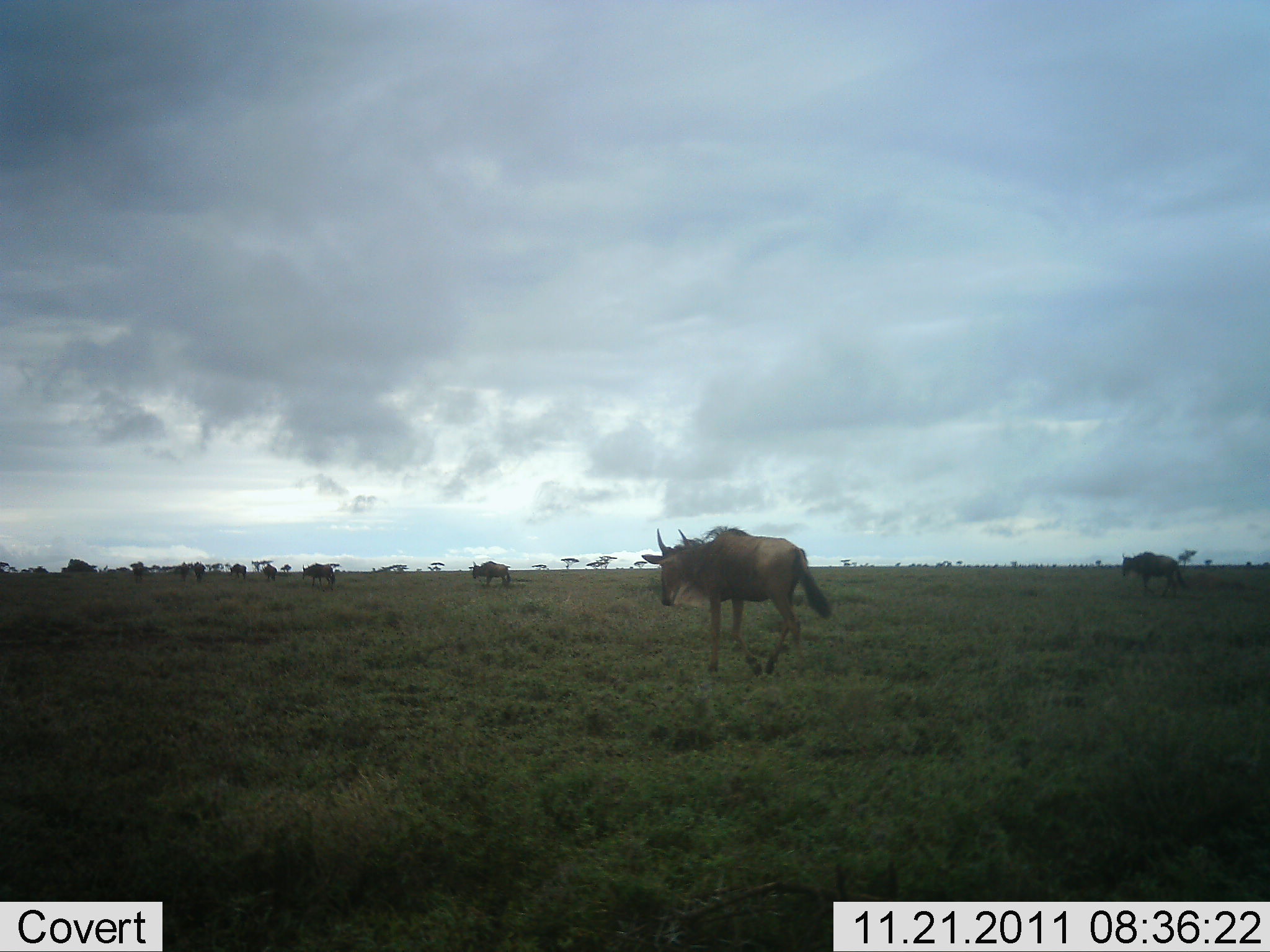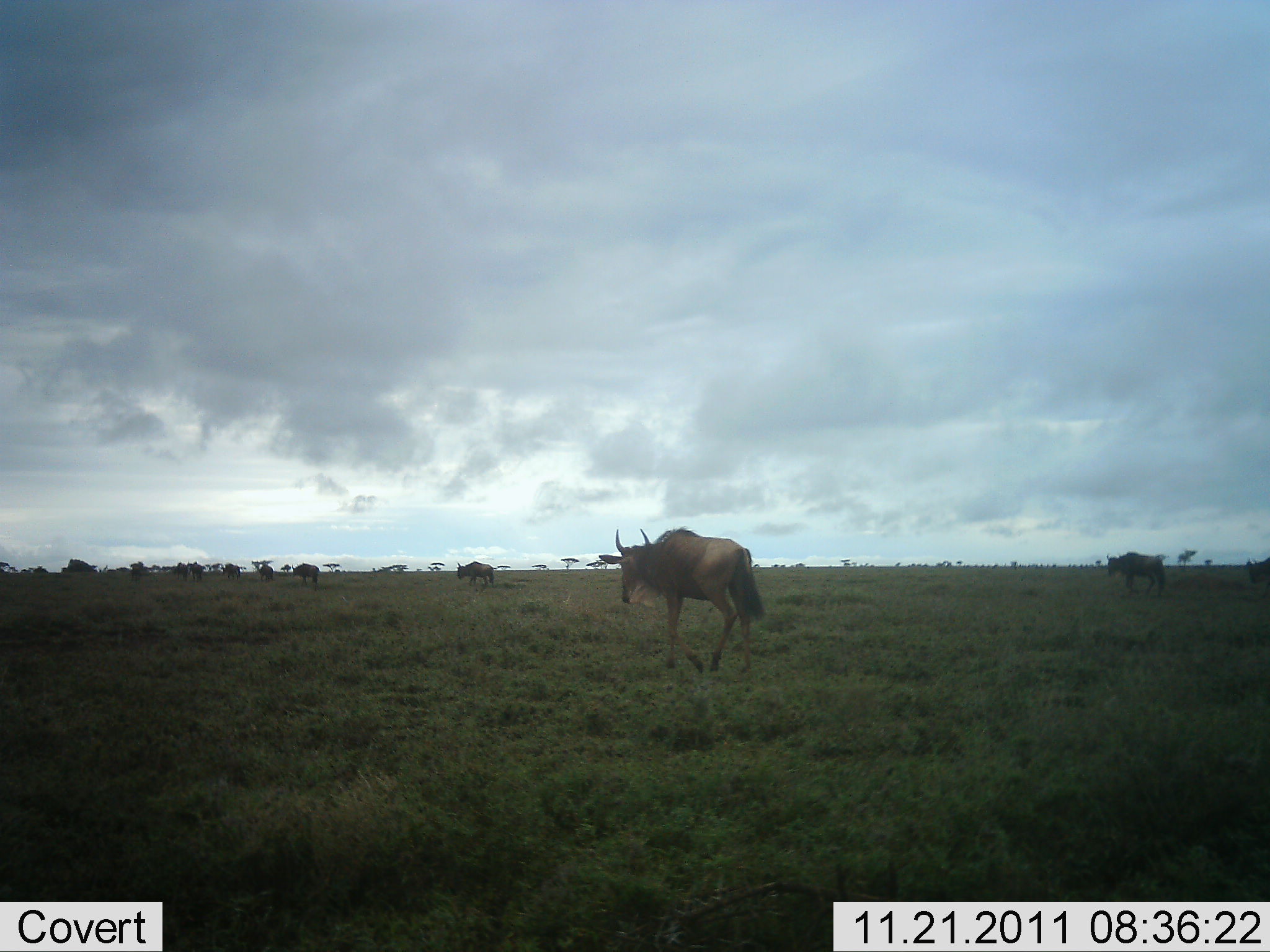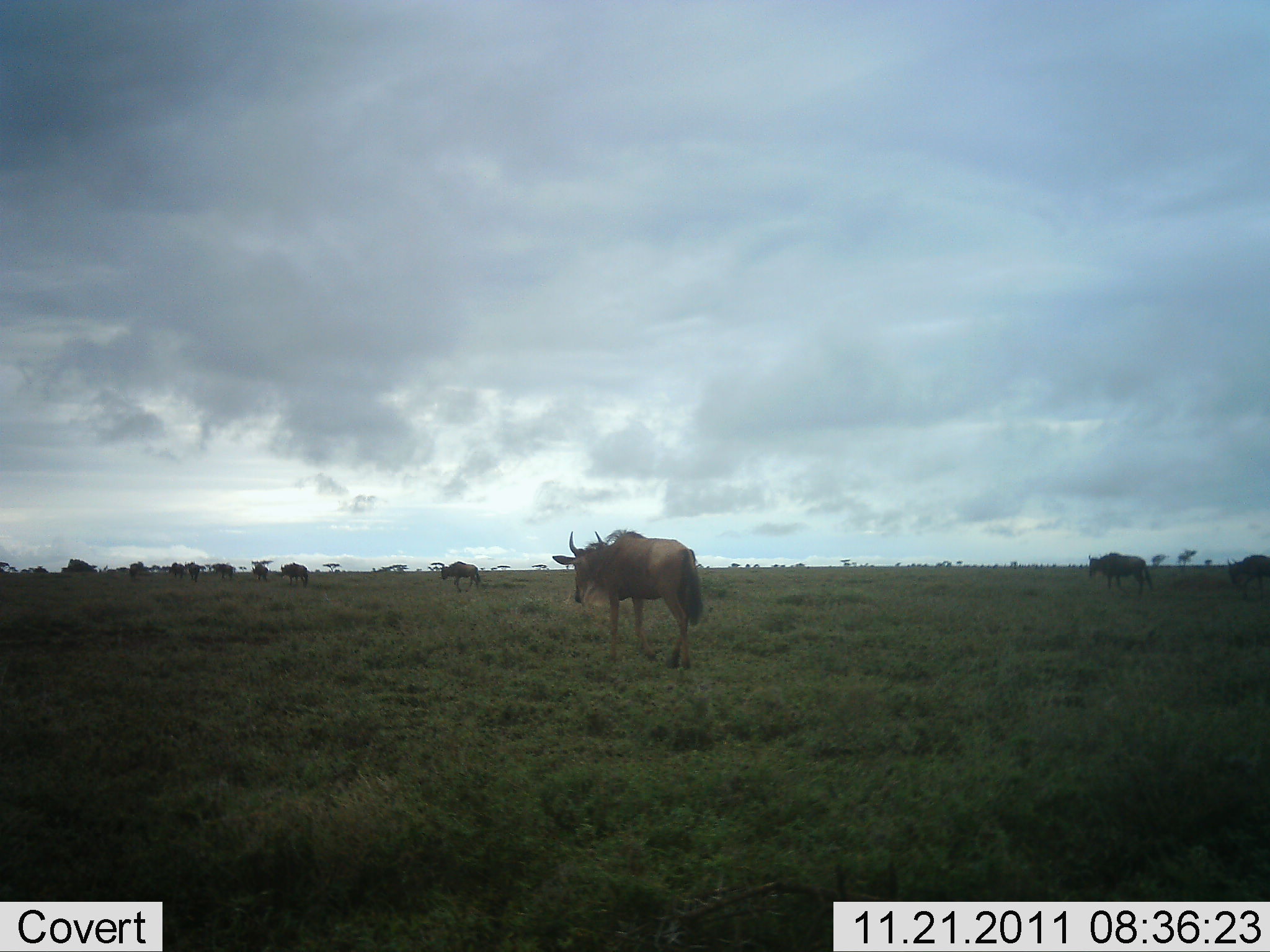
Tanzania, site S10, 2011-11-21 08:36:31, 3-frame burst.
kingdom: Animalia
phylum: Chordata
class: Mammalia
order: Artiodactyla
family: Bovidae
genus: Connochaetes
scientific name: Connochaetes taurinus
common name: blue wildebeest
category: wildebeest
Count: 10.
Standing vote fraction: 13%.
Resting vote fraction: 0%.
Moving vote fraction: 87%.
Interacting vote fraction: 0%.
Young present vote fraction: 0%.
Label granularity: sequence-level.